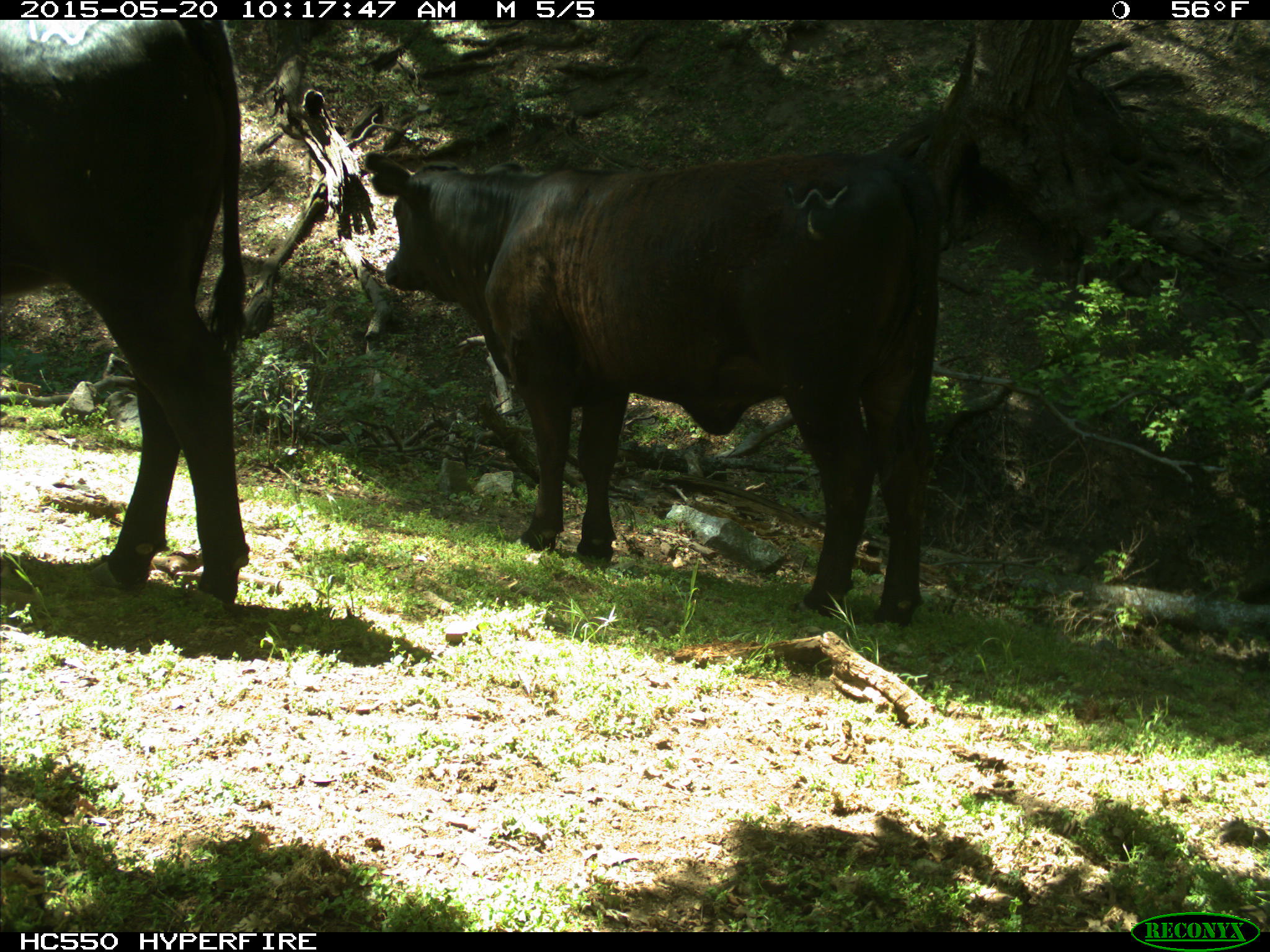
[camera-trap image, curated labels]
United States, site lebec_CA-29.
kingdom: Animalia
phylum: Chordata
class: Mammalia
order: Artiodactyla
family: Bovidae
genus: Bos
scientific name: Bos taurus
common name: domestic cow